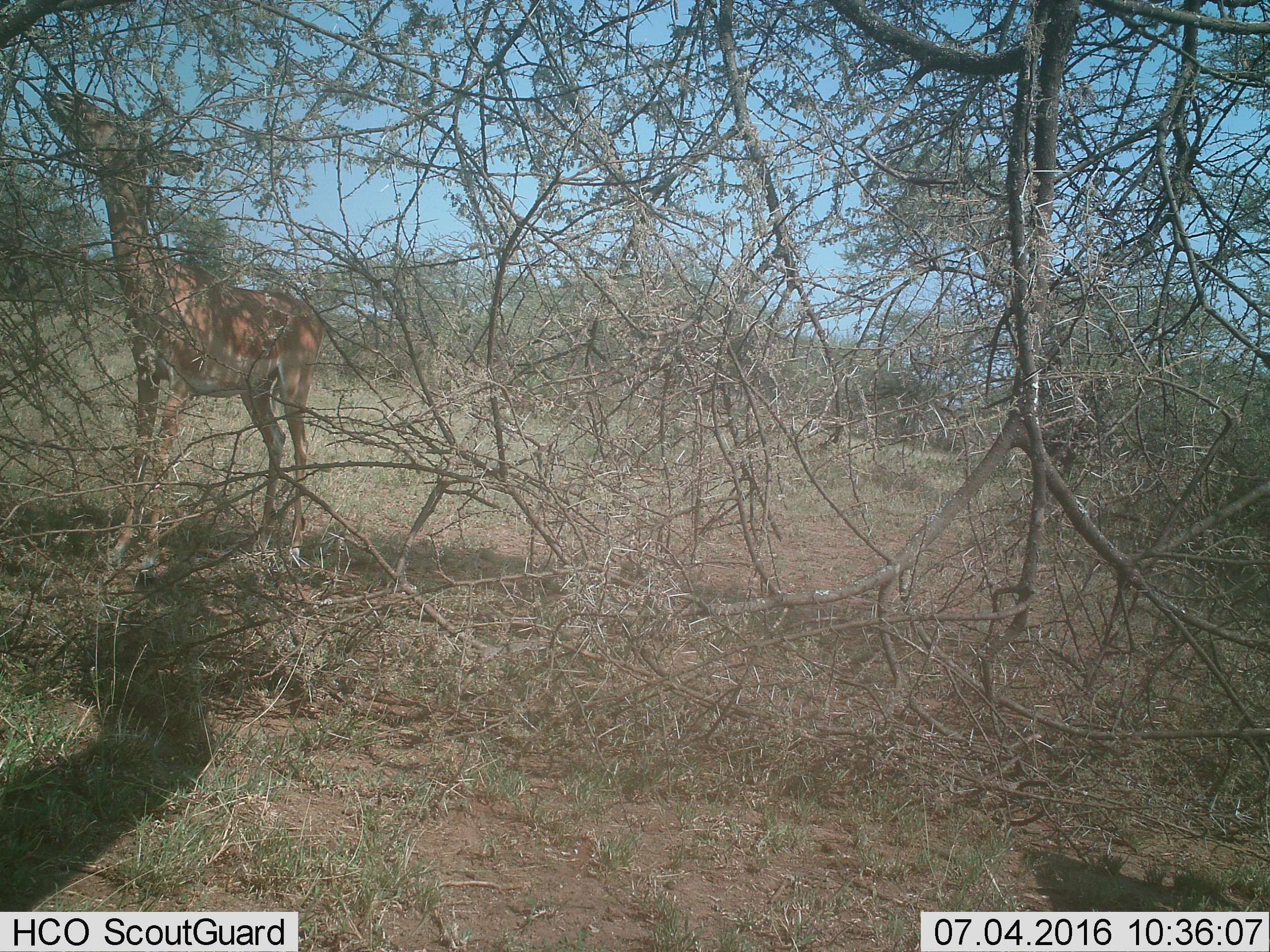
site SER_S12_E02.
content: unidentified animal